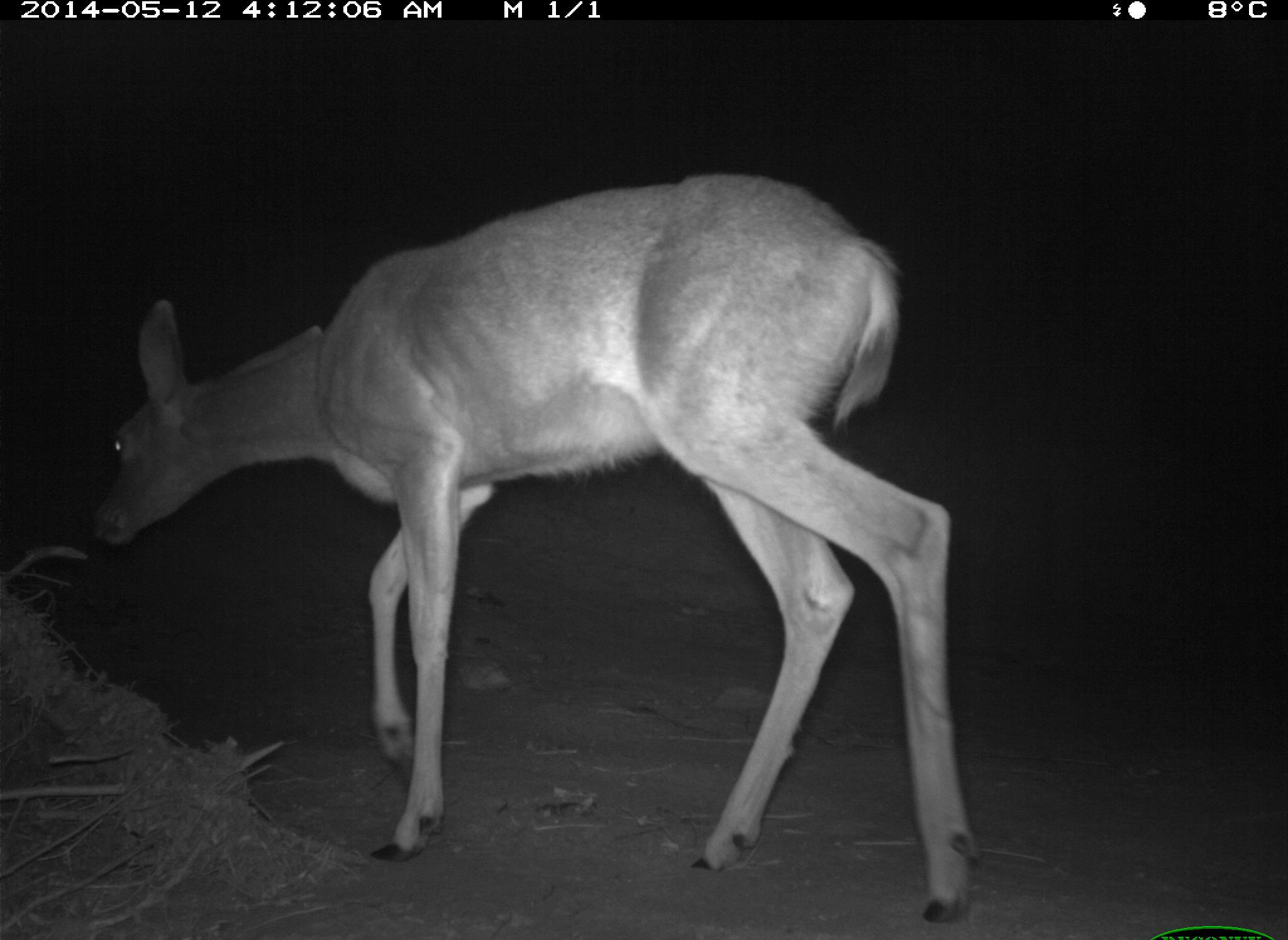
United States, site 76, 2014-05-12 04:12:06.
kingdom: Animalia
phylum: Chordata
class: Mammalia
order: Artiodactyla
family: Cervidae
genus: Odocoileus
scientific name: Odocoileus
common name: deer